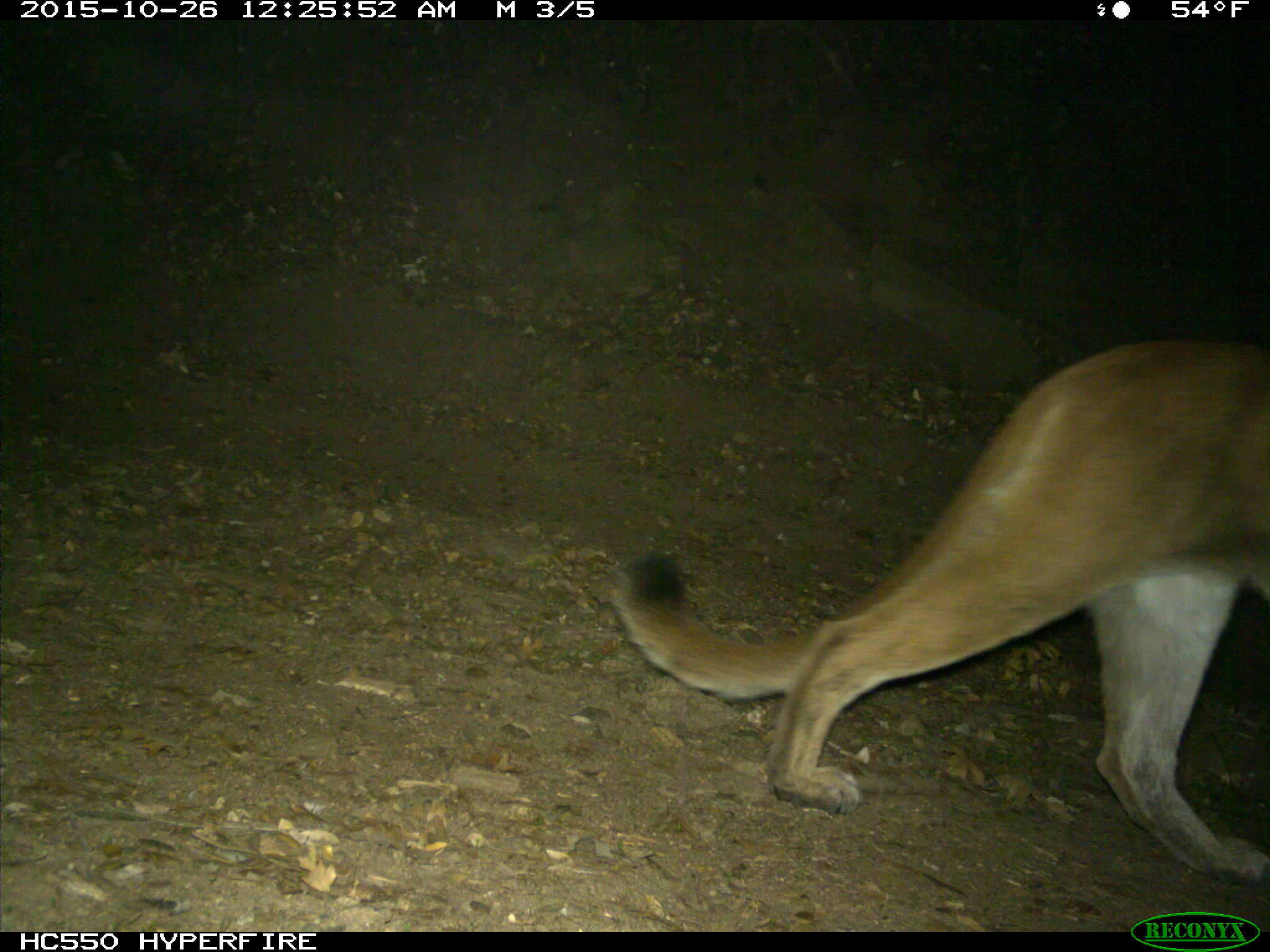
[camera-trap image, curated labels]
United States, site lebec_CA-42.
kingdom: Animalia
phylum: Chordata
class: Mammalia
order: Carnivora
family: Felidae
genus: Puma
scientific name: Puma concolor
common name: mountain lion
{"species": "Puma concolor (mountain lion)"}